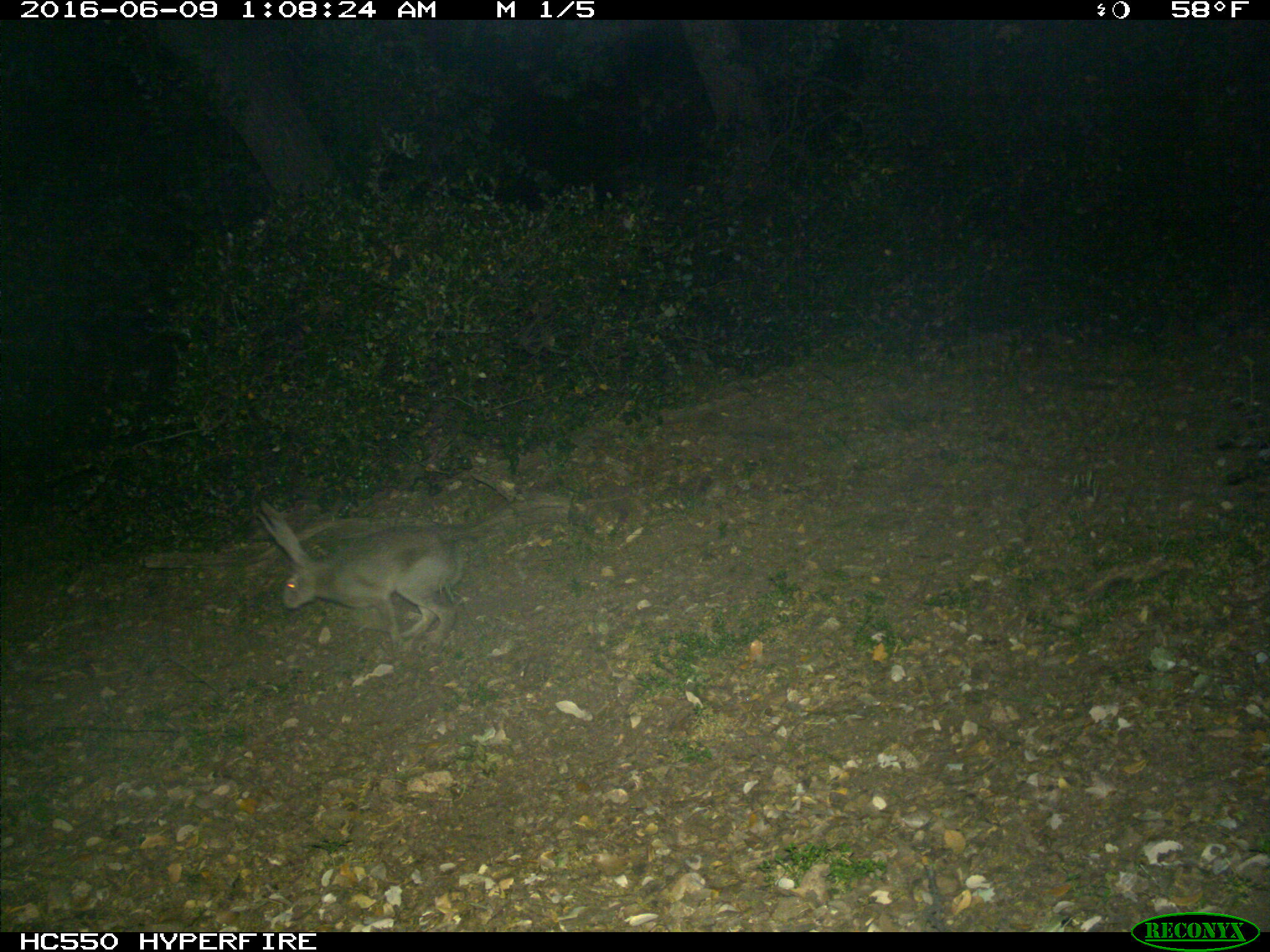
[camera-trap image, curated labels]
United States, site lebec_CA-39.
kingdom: Animalia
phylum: Chordata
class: Mammalia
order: Lagomorpha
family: Leporidae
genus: Lepus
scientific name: Lepus californicus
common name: black-tailed jackrabbit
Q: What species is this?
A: Lepus californicus (black-tailed jackrabbit).